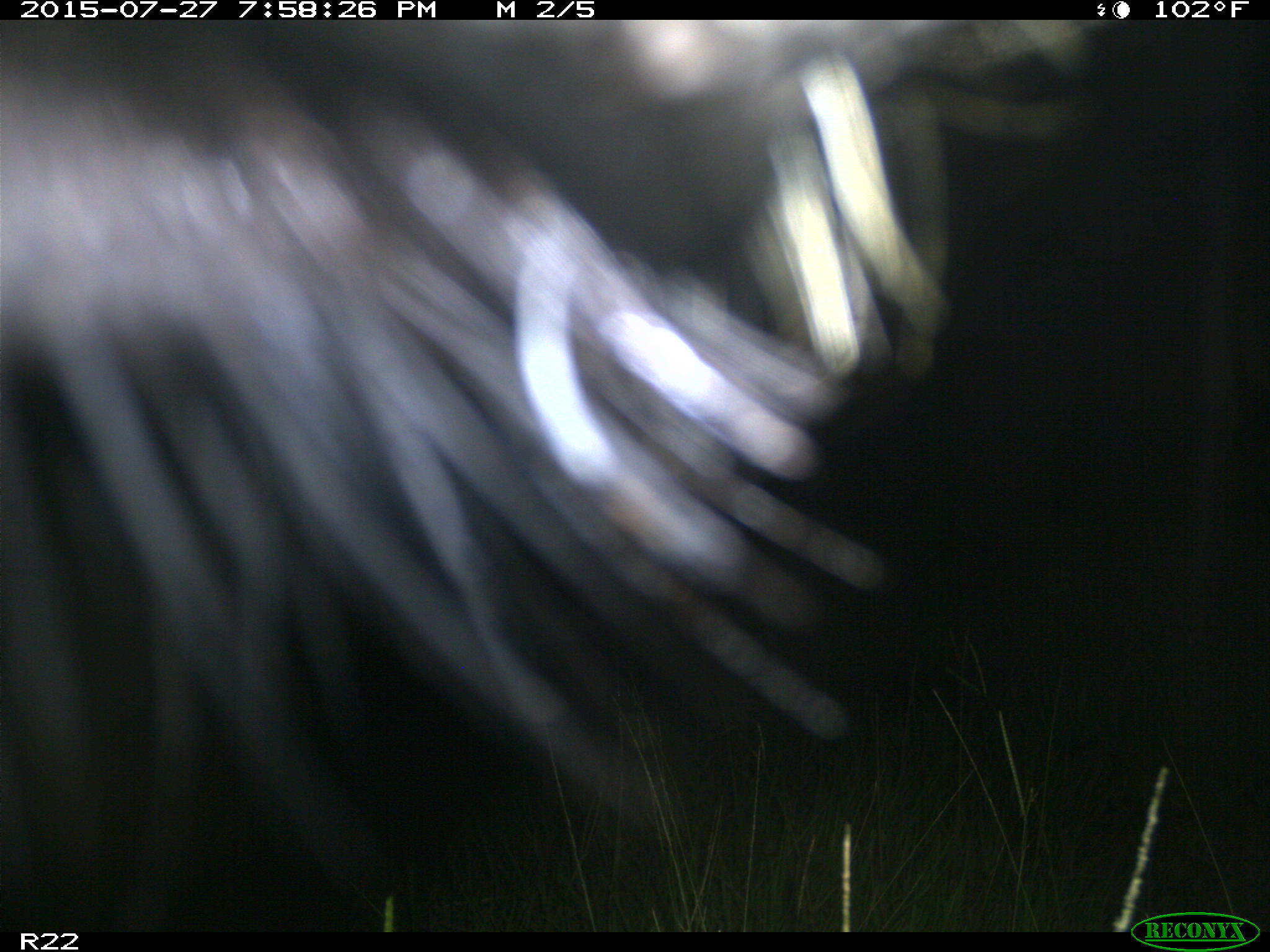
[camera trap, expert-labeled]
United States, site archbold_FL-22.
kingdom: Animalia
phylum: Chordata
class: Mammalia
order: Artiodactyla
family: Bovidae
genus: Bos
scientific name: Bos taurus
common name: domestic cow